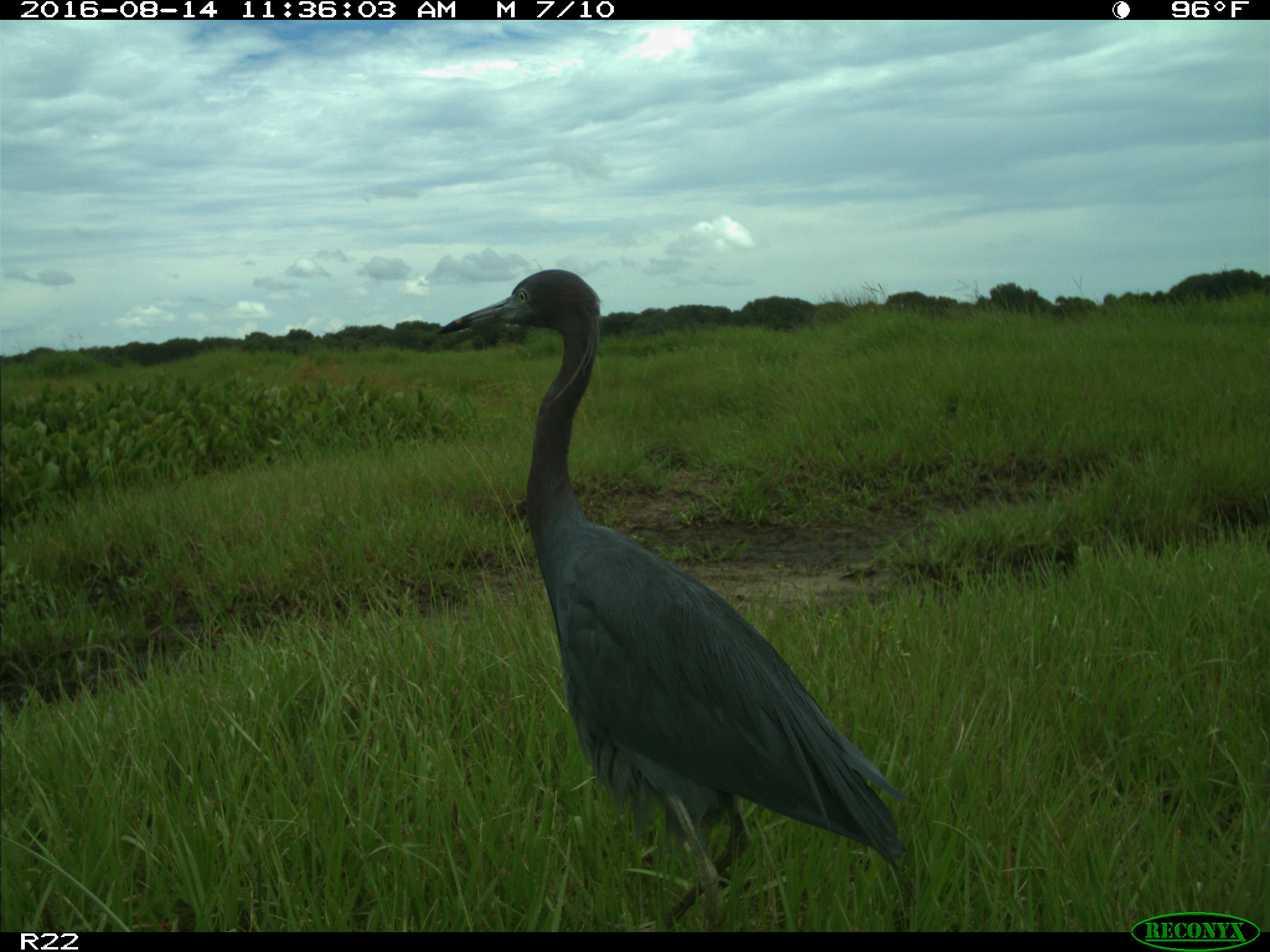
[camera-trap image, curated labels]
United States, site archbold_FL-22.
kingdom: Animalia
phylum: Chordata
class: Aves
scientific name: Aves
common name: birds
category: unidentified bird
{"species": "unidentified bird (birds) (Aves)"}